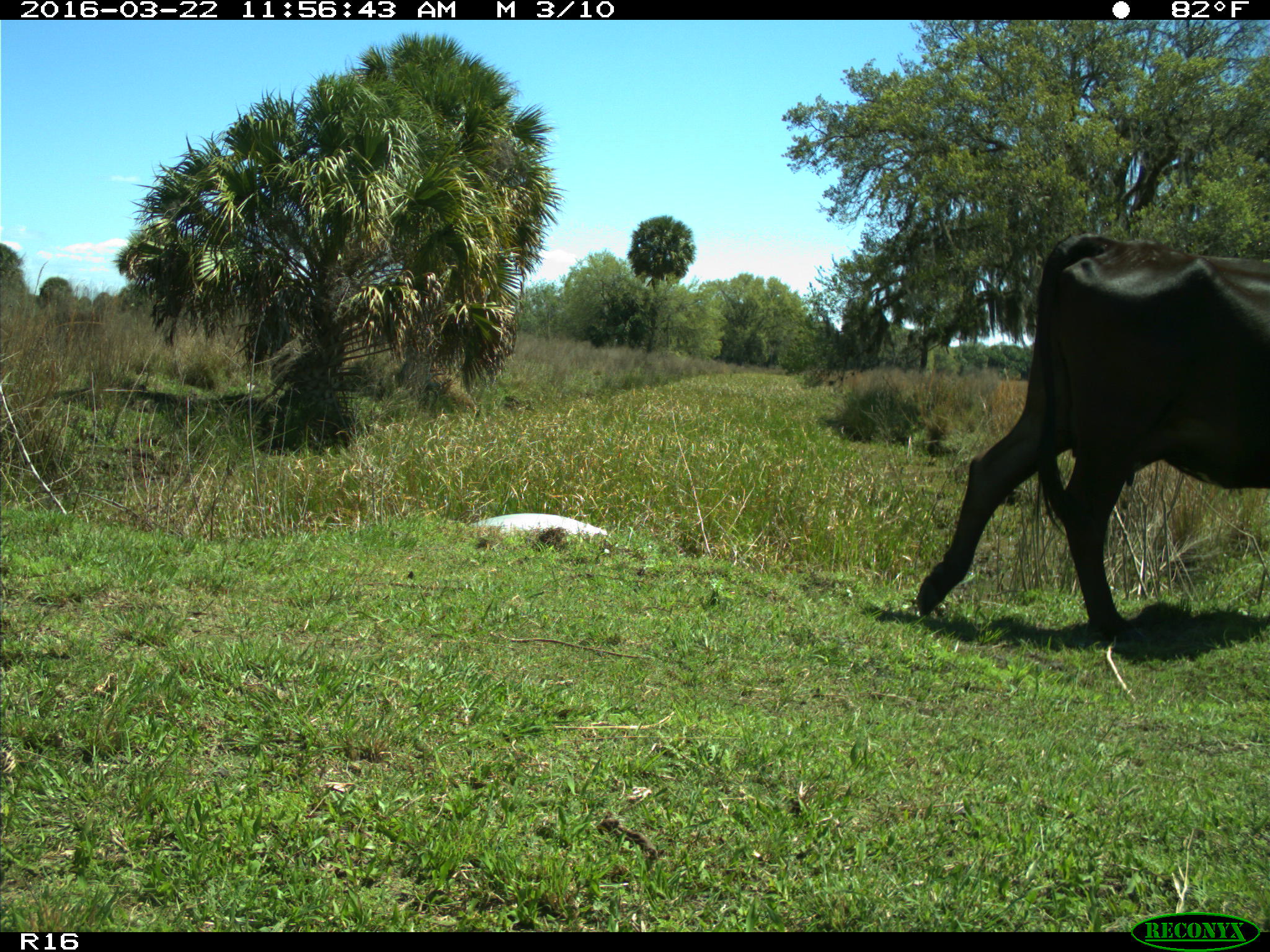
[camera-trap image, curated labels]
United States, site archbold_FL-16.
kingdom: Animalia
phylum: Chordata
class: Mammalia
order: Artiodactyla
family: Bovidae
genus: Bos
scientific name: Bos taurus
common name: domestic cow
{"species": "Bos taurus (domestic cow)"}